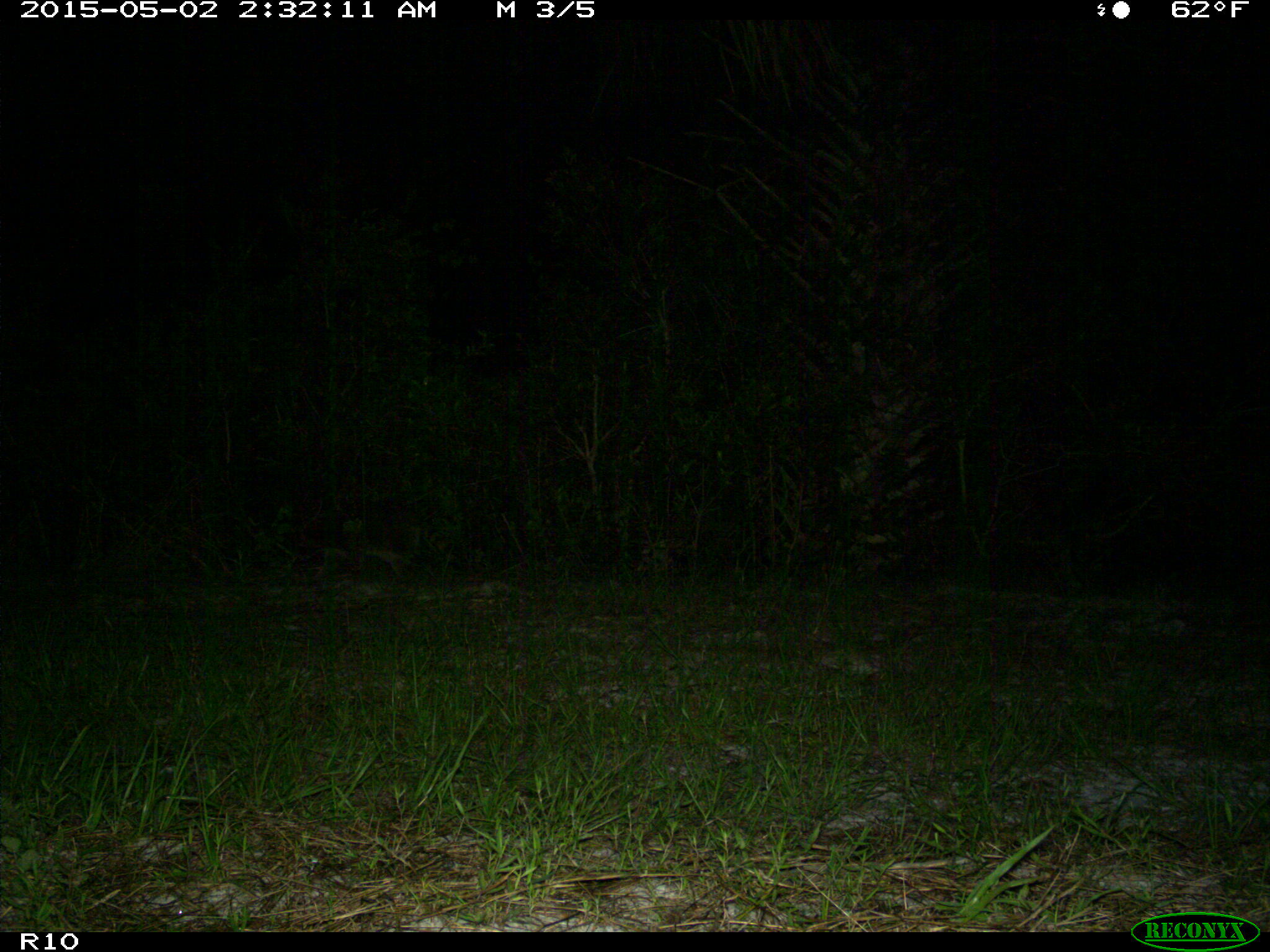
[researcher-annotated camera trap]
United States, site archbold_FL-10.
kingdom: Animalia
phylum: Chordata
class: Mammalia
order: Carnivora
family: Procyonidae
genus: Procyon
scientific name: Procyon lotor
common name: common raccoon